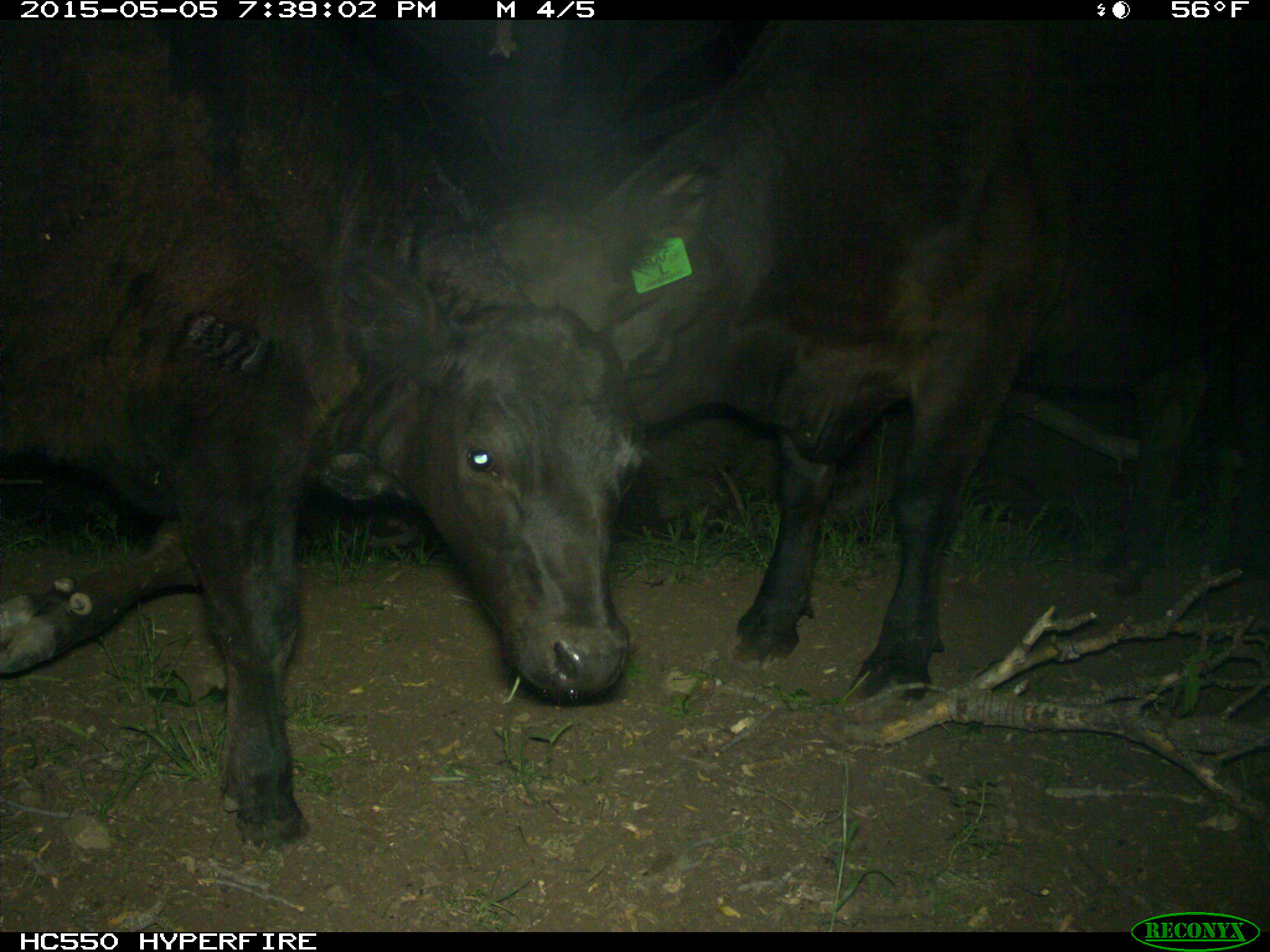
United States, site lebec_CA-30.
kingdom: Animalia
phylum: Chordata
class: Mammalia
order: Artiodactyla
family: Bovidae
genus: Bos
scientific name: Bos taurus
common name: domestic cow